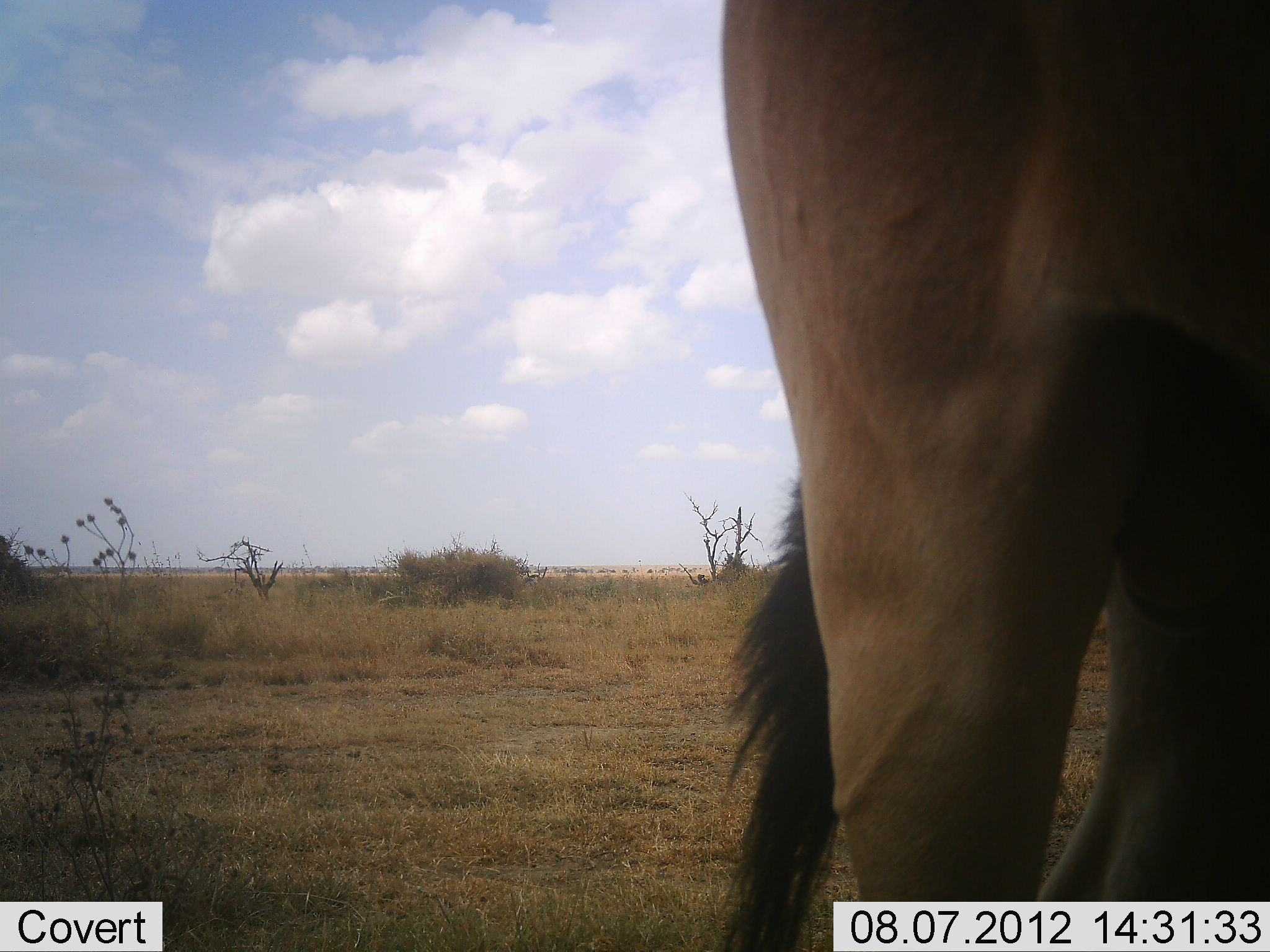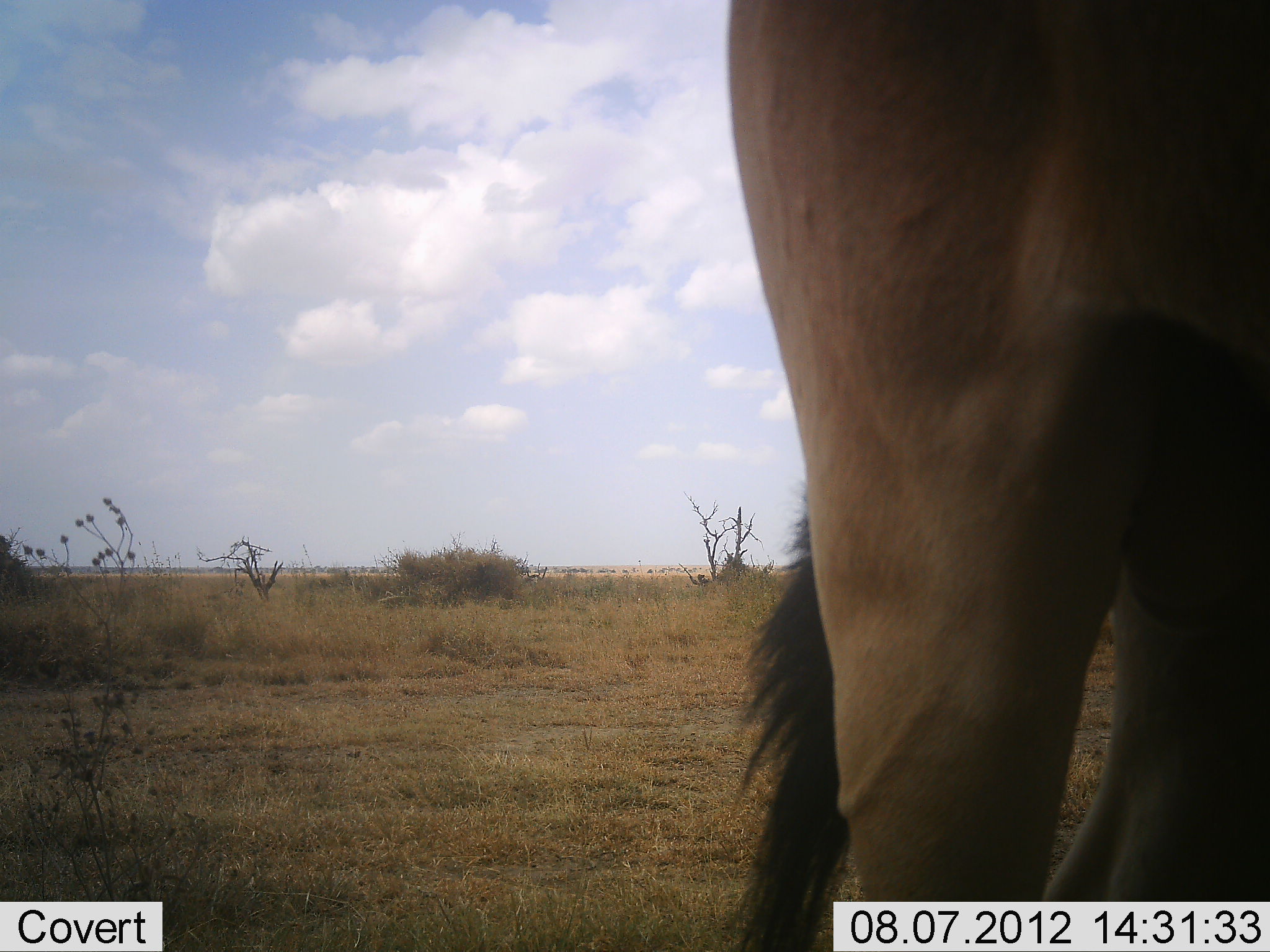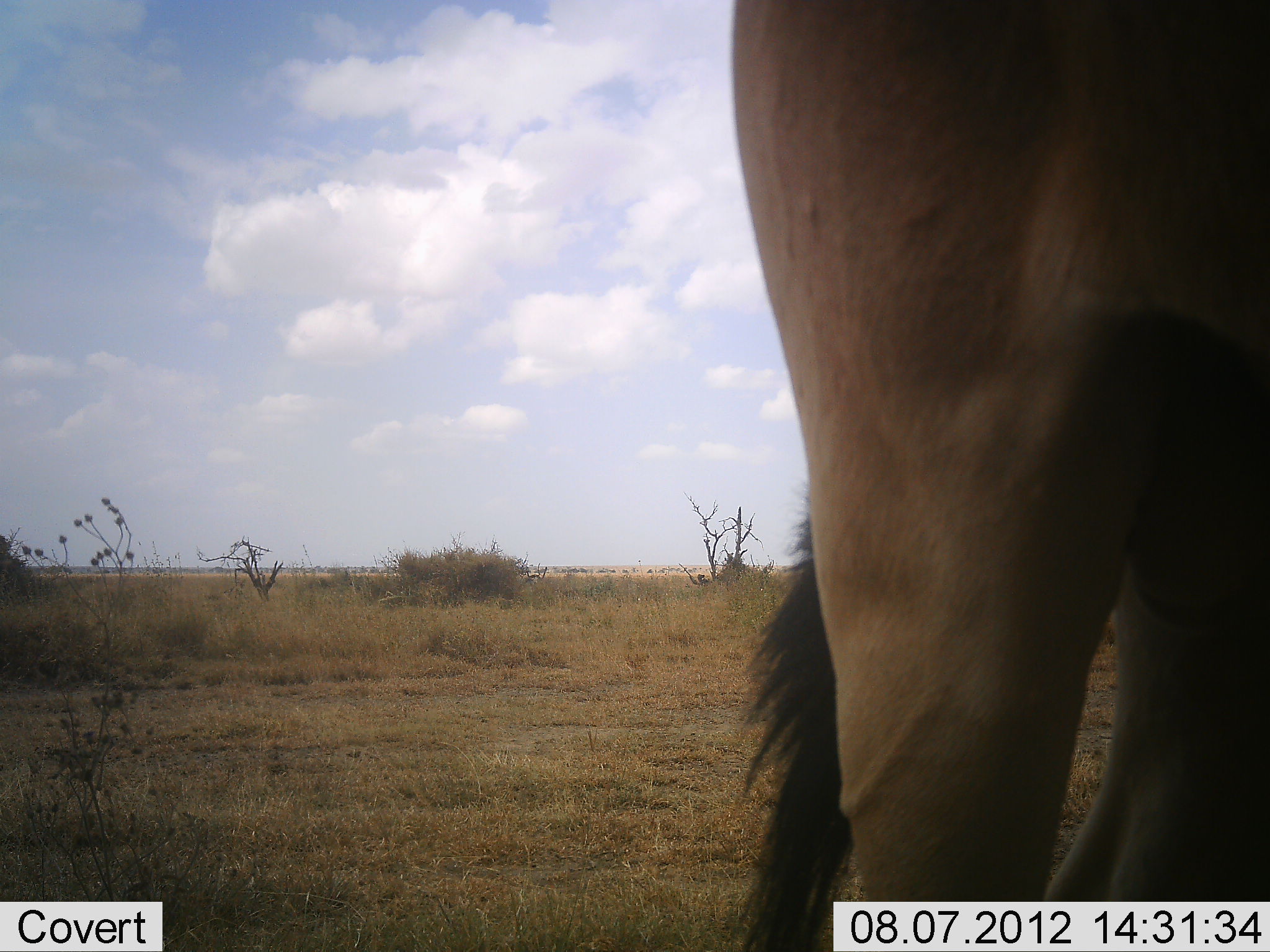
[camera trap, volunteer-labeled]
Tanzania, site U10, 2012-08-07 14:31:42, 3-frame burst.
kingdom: Animalia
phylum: Chordata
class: Mammalia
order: Artiodactyla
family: Bovidae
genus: Alcelaphus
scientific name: Alcelaphus buselaphus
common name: hartebeest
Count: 1.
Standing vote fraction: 100%.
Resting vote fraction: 0%.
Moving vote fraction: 0%.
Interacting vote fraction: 0%.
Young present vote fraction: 0%.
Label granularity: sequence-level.